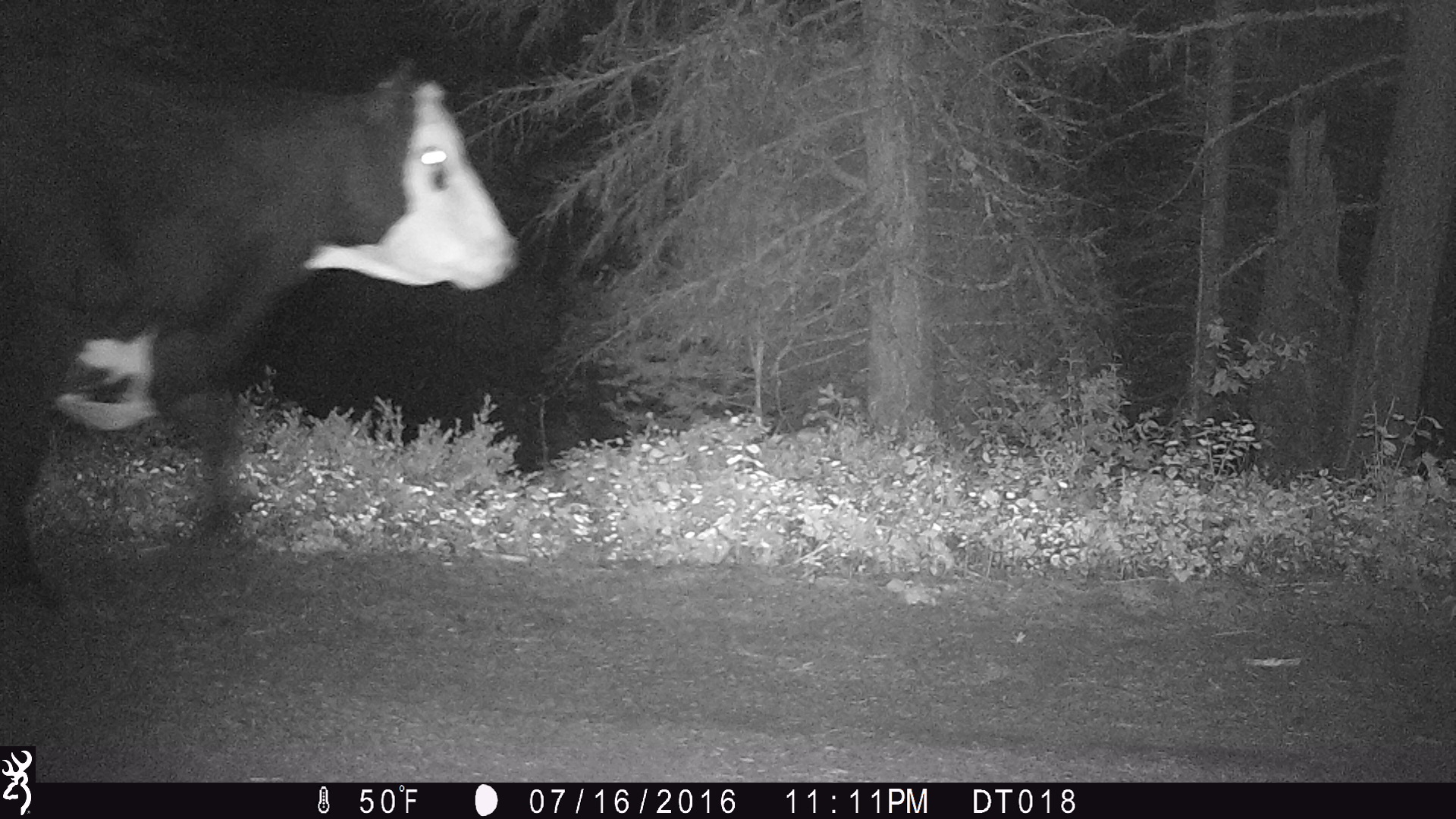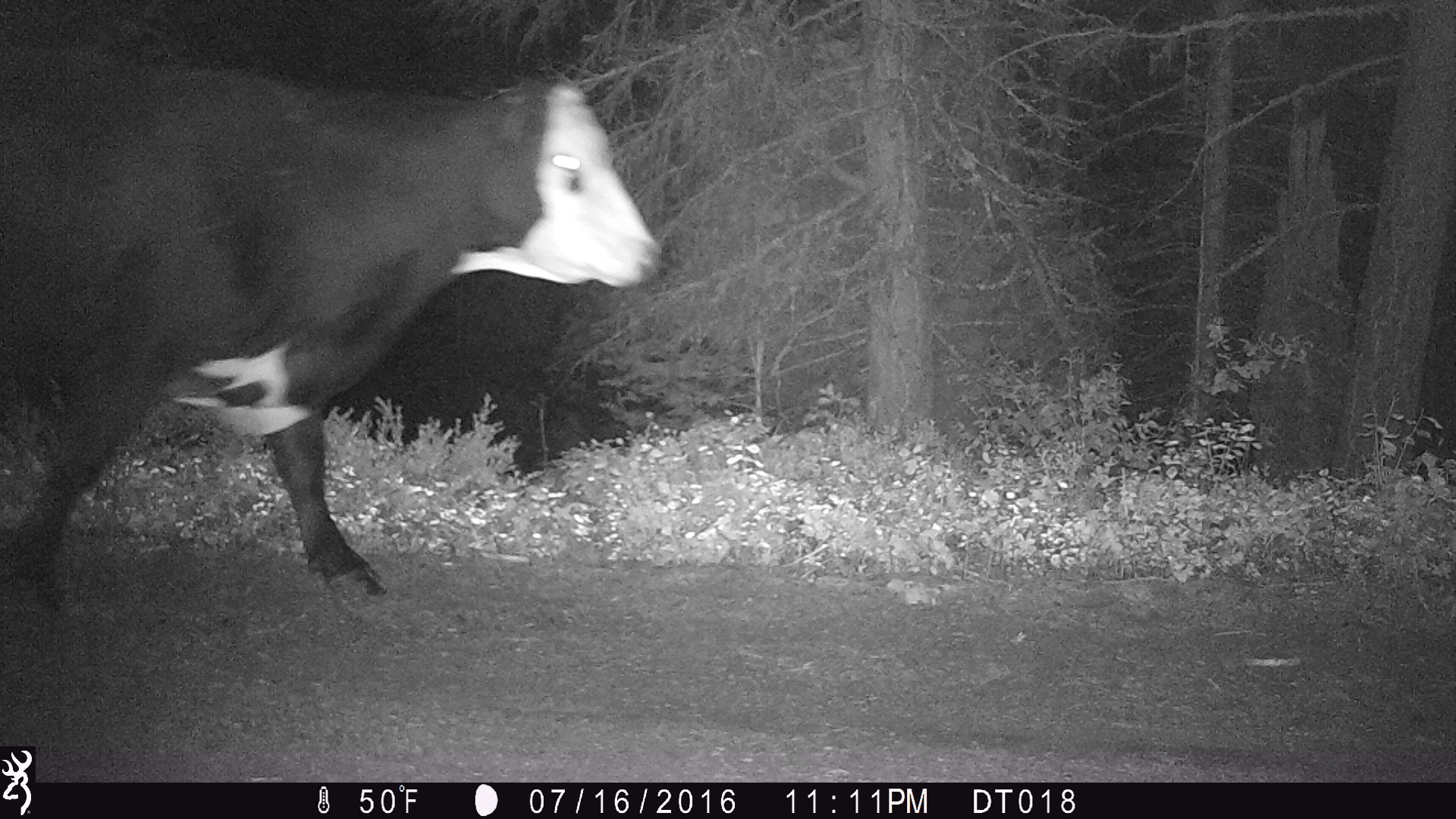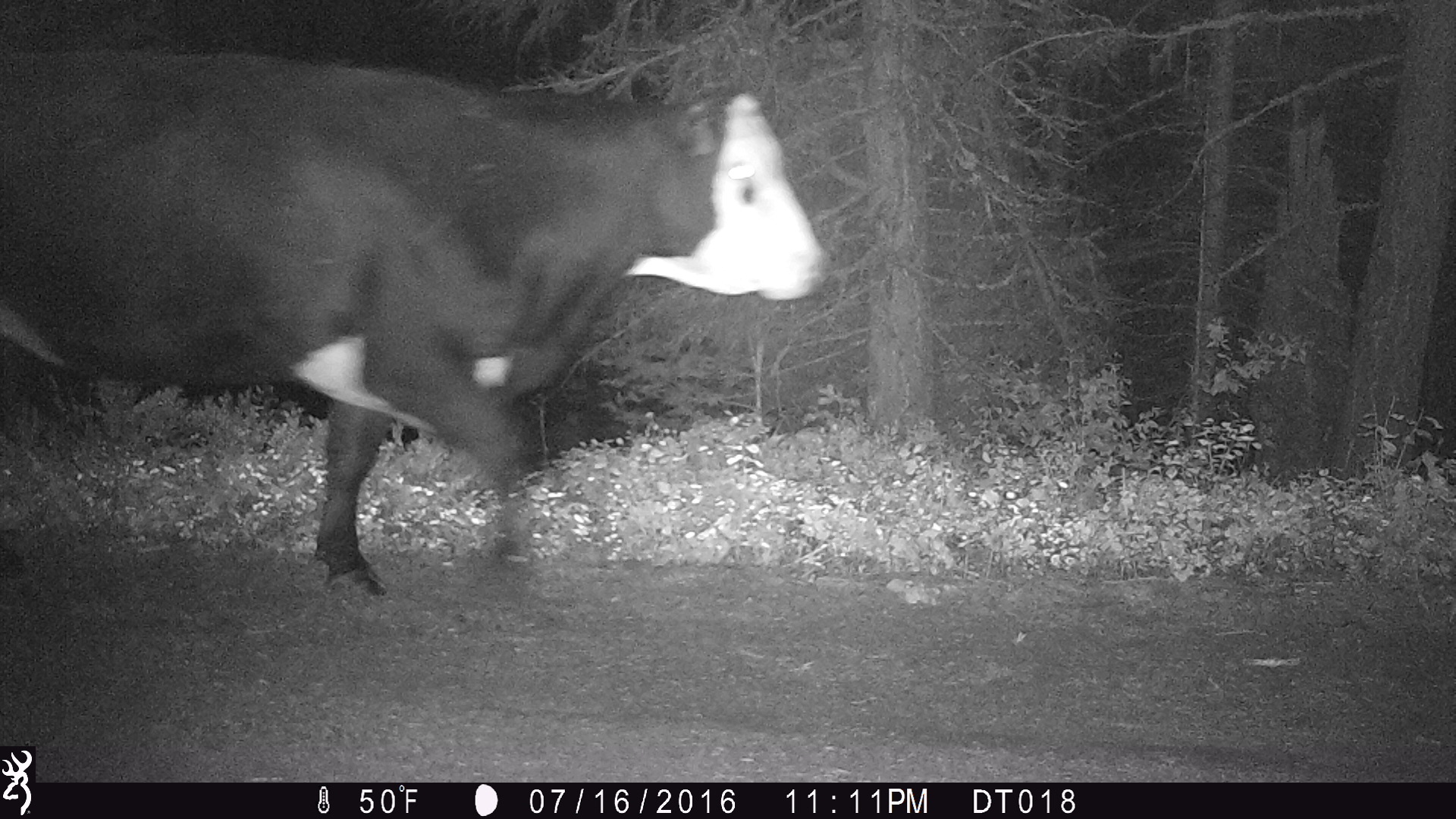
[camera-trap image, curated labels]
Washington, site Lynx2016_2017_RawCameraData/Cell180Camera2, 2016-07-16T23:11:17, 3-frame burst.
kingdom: Animalia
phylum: Chordata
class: Mammalia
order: Artiodactyla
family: Bovidae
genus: Bos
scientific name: Bos taurus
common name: domestic cattle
Domestic cattle (Bos taurus). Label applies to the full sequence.